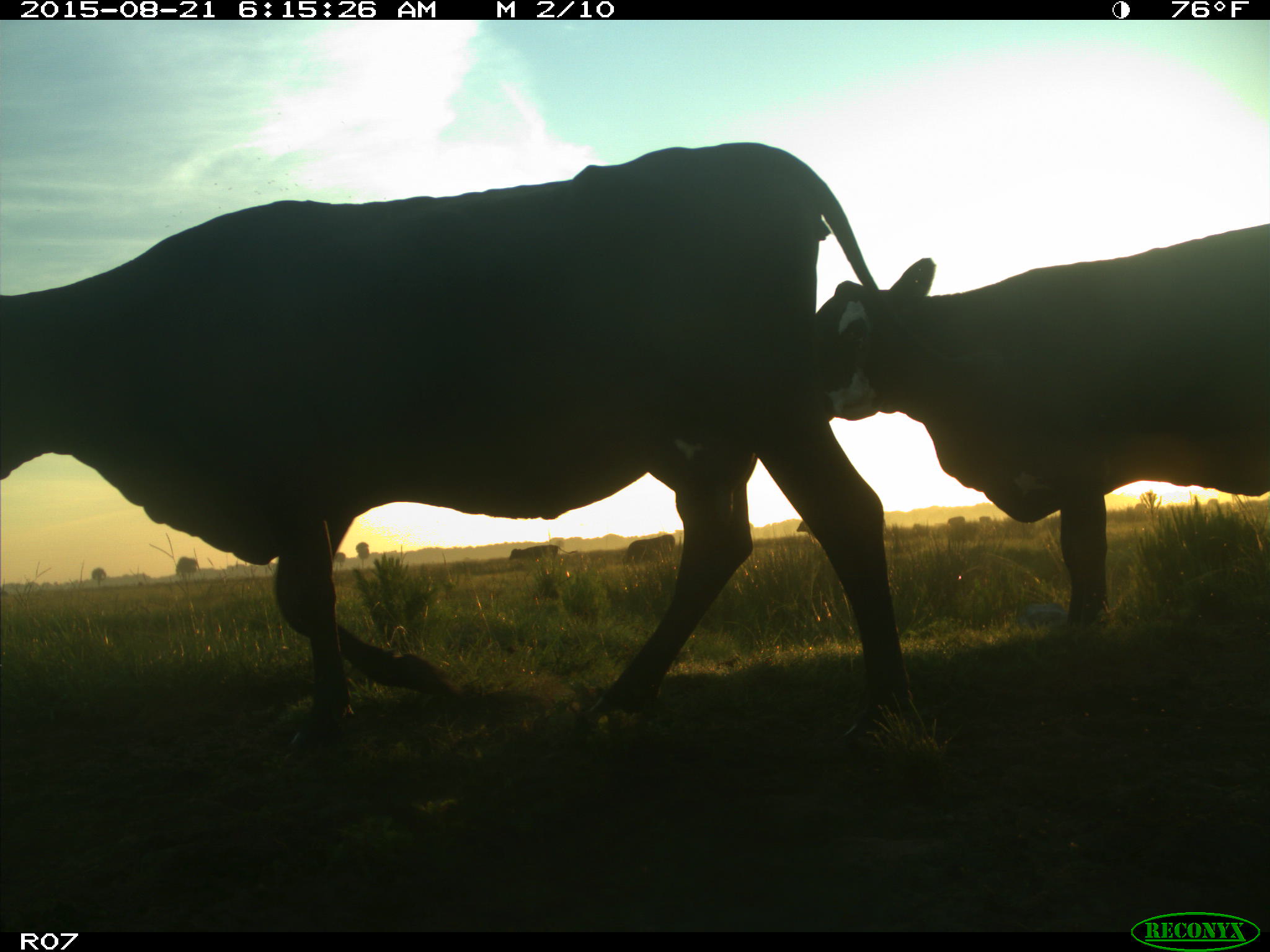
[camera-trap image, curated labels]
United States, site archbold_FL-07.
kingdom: Animalia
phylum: Chordata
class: Mammalia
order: Artiodactyla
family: Bovidae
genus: Bos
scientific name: Bos taurus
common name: domestic cow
Bos taurus (domestic cow).